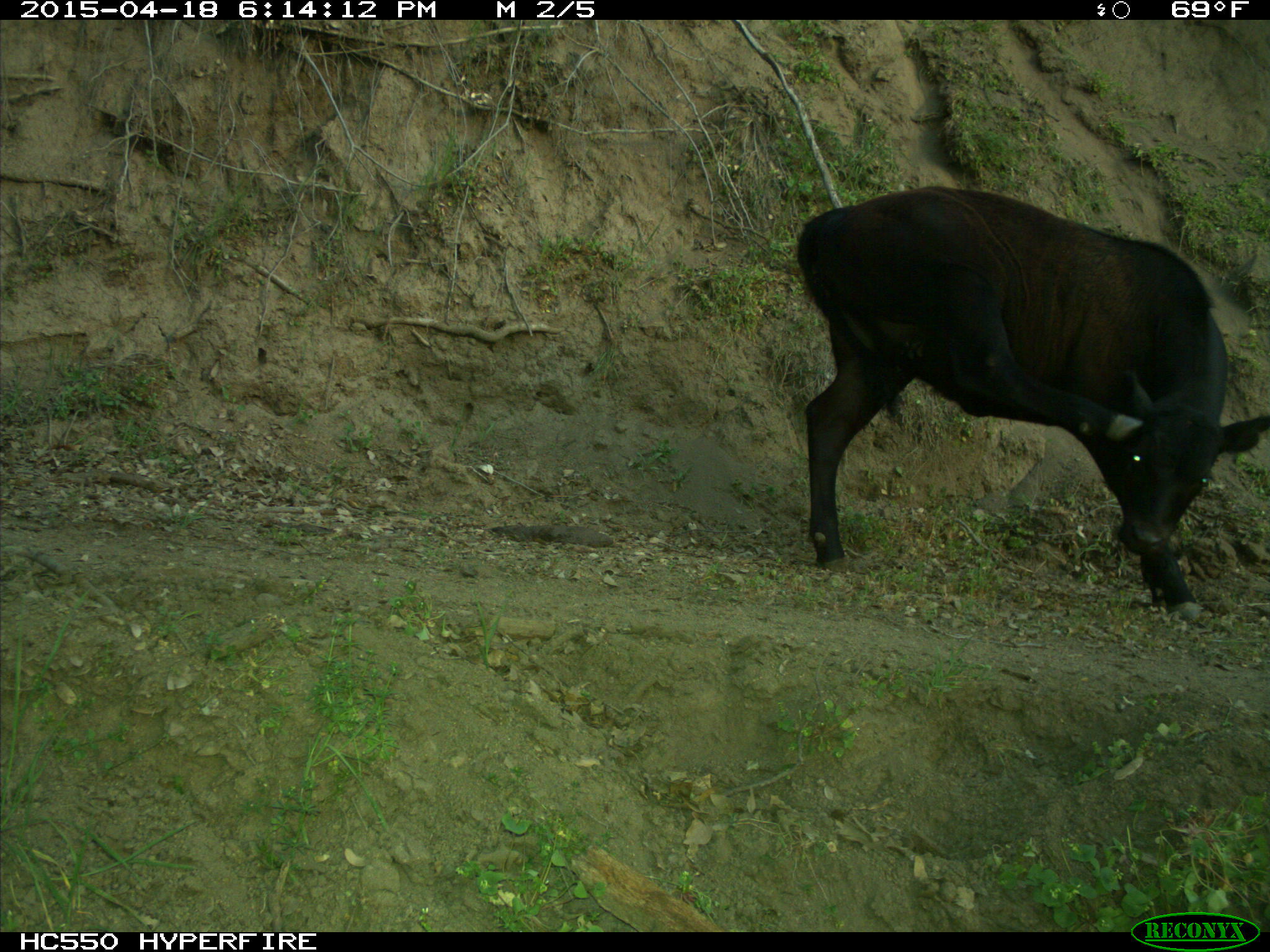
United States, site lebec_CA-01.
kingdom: Animalia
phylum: Chordata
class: Mammalia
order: Artiodactyla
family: Bovidae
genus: Bos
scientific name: Bos taurus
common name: domestic cow